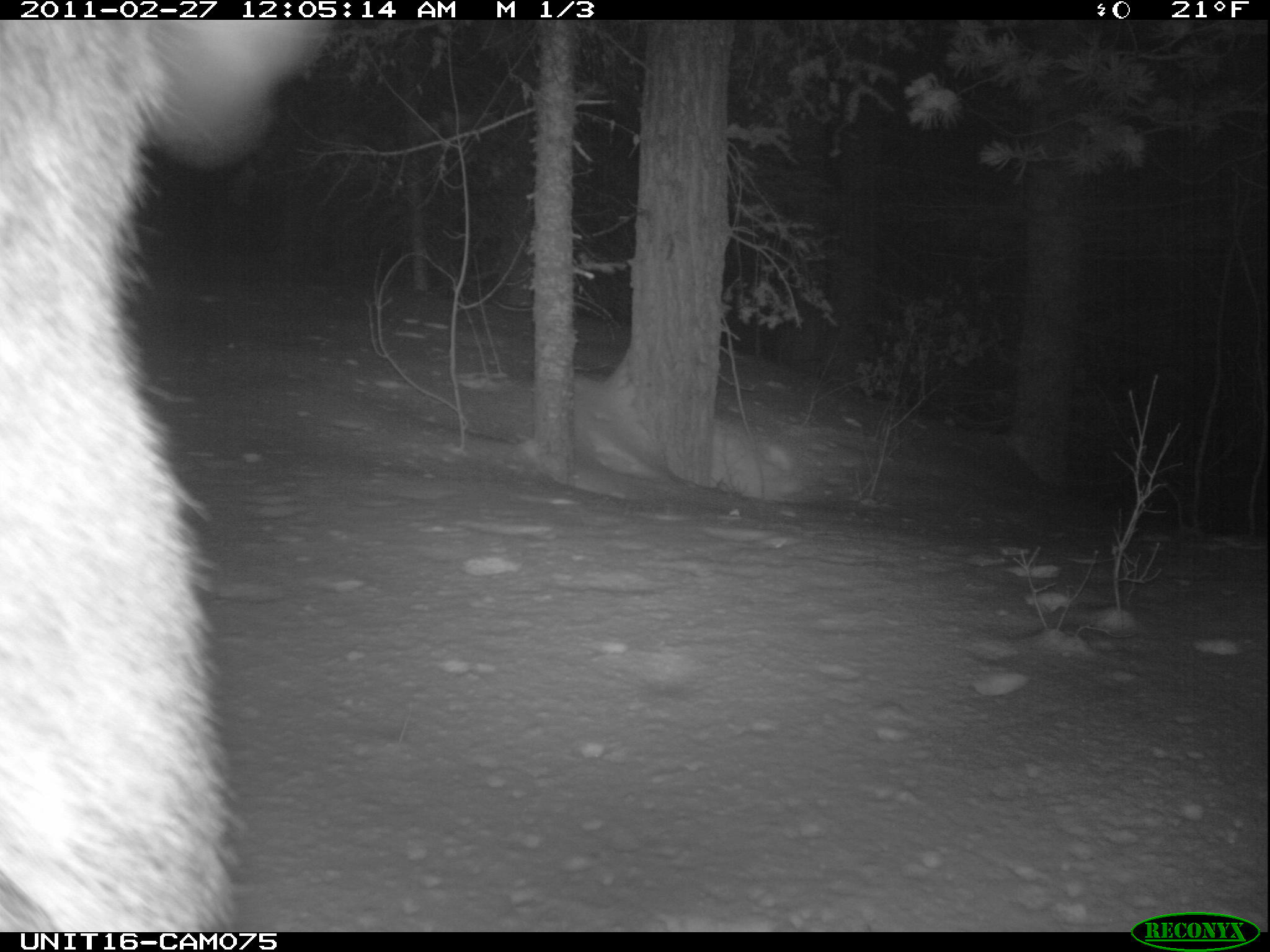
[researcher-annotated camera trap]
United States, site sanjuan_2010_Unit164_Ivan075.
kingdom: Animalia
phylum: Chordata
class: Mammalia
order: Artiodactyla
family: Cervidae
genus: Cervus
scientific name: Cervus elaphus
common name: red deer